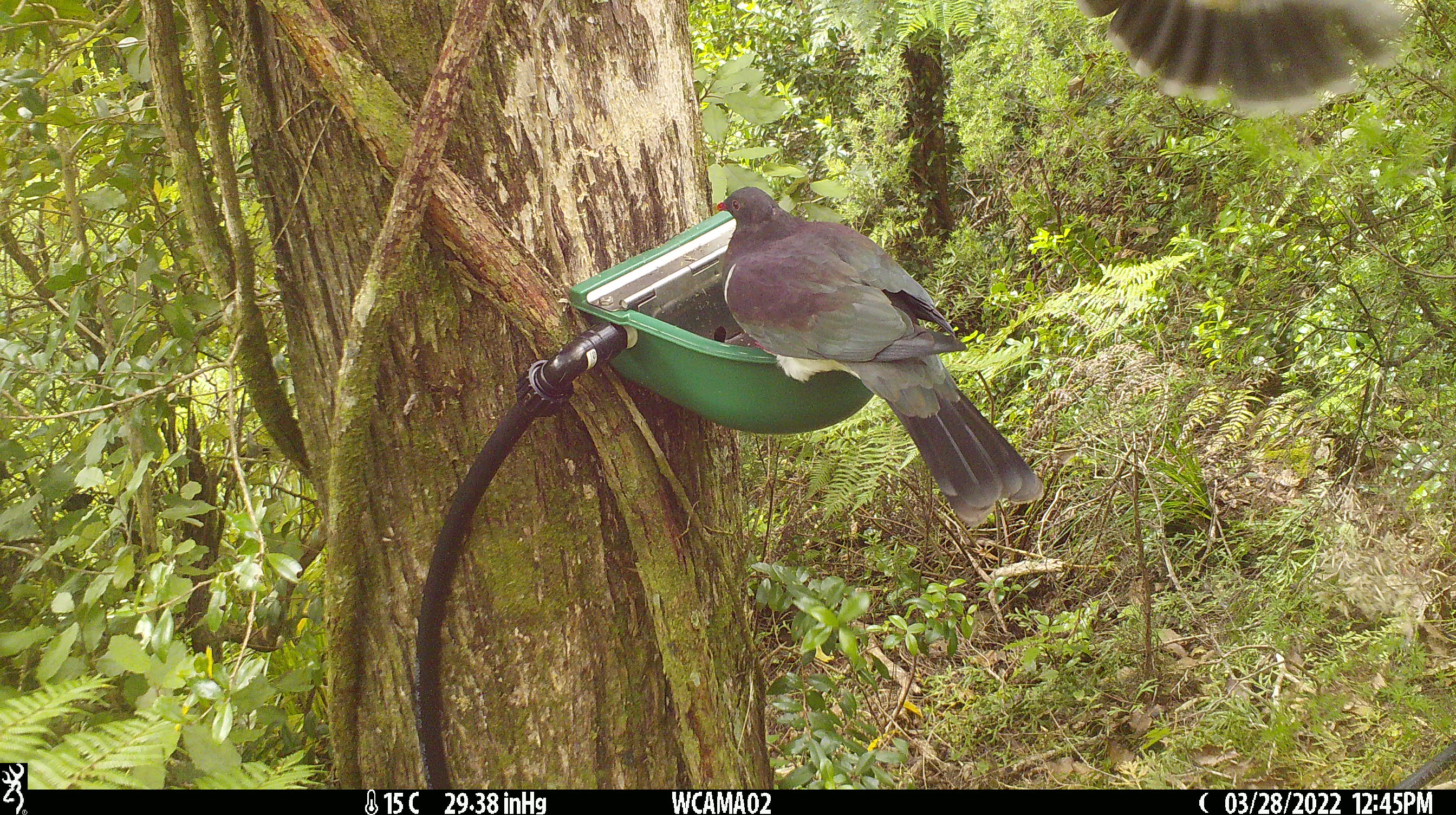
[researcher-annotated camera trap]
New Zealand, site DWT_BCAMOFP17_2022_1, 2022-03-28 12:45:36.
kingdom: Animalia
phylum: Chordata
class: Aves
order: Columbiformes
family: Columbidae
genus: Hemiphaga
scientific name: Hemiphaga novaeseelandiae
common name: new zealand pigeon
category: kereru